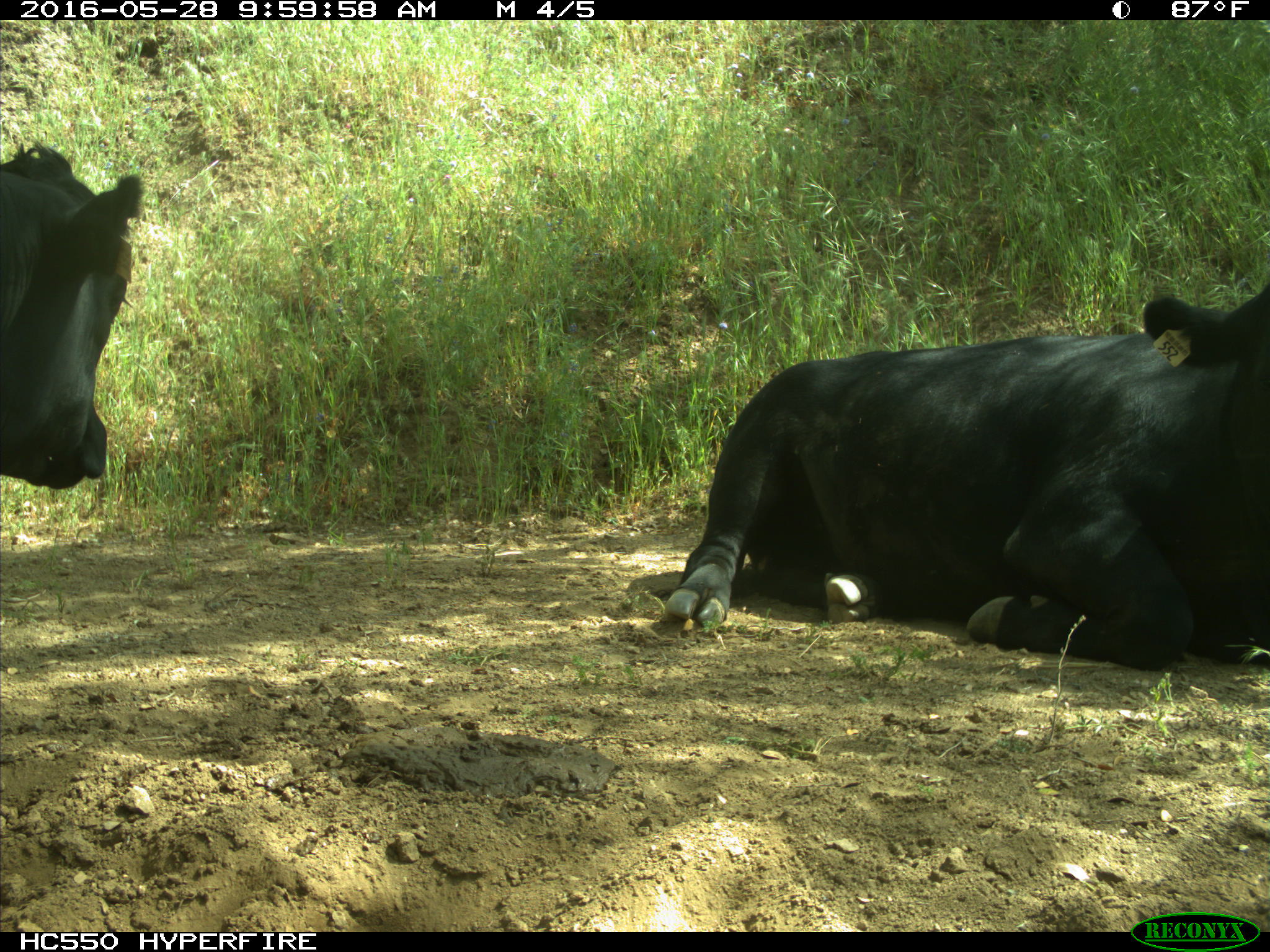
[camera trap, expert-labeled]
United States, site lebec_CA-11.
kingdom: Animalia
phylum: Chordata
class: Mammalia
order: Artiodactyla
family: Bovidae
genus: Bos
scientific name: Bos taurus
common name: domestic cow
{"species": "Bos taurus (domestic cow)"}